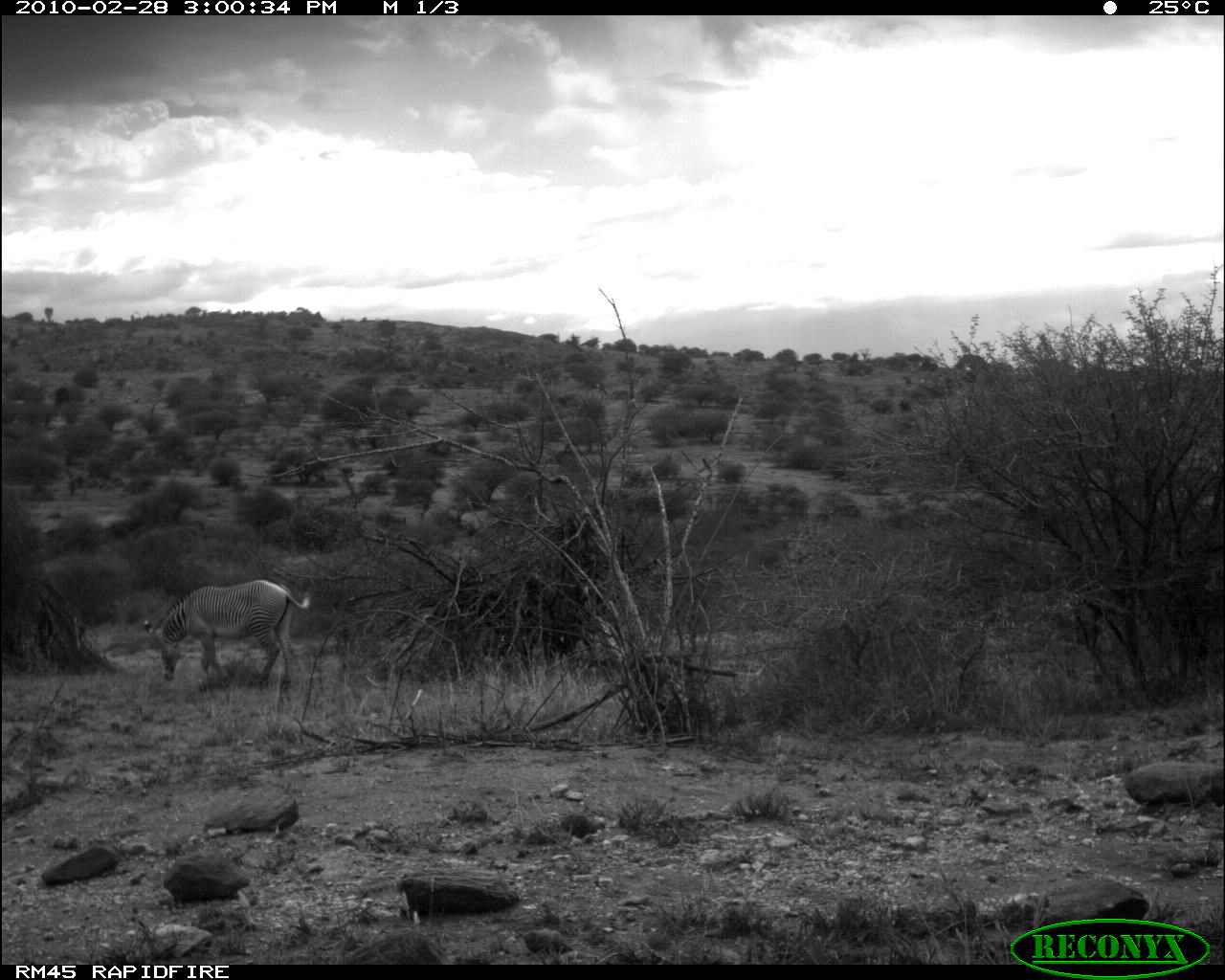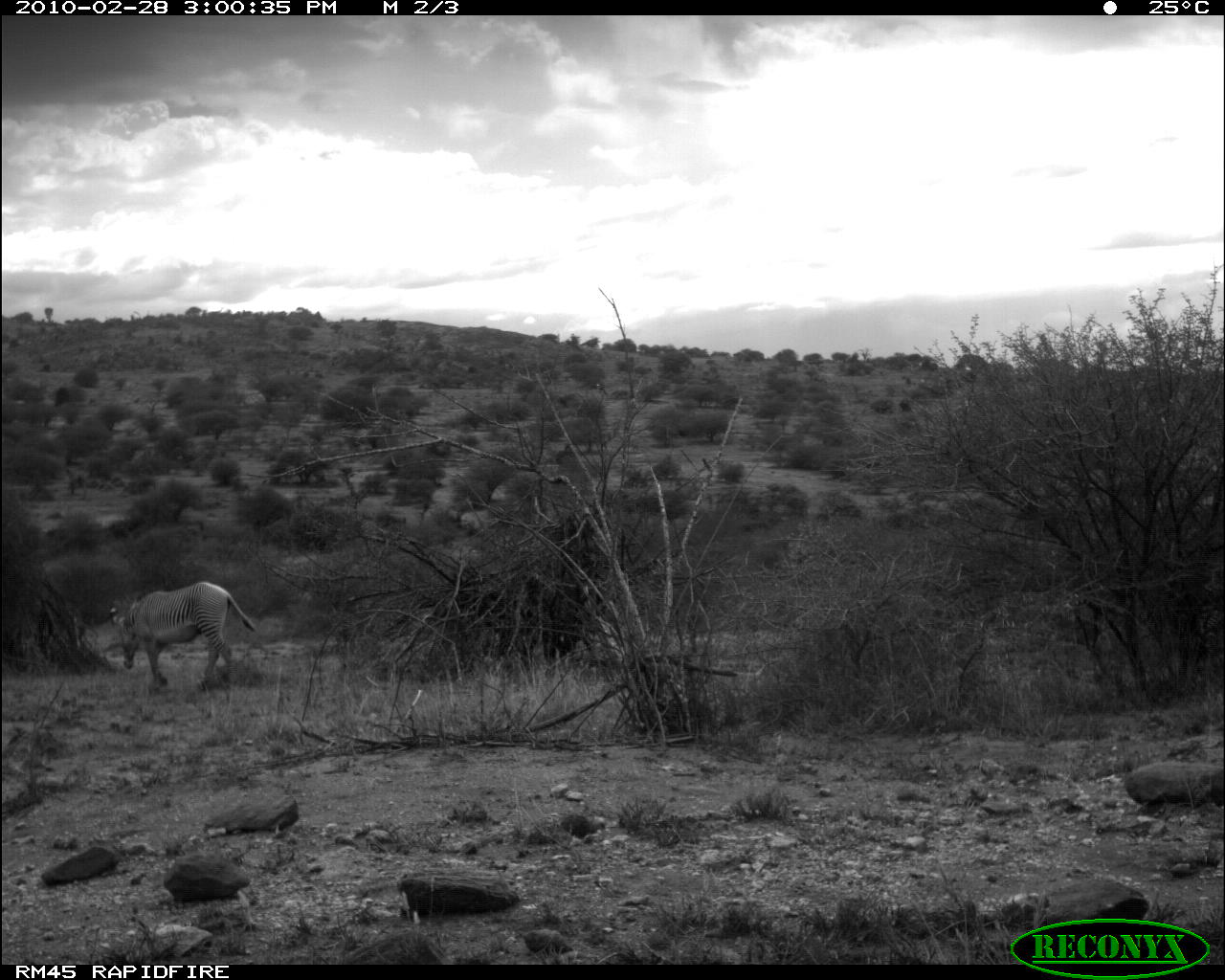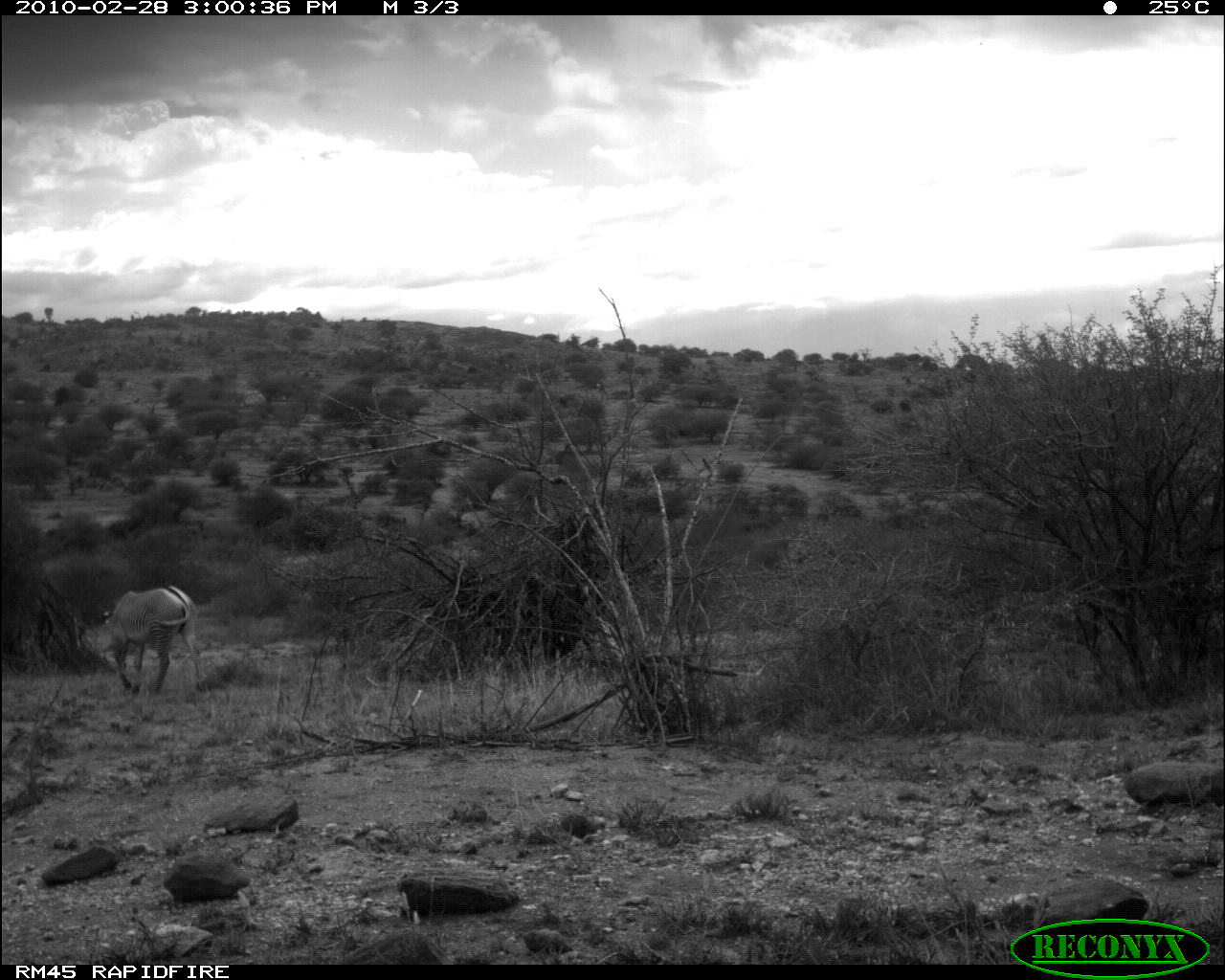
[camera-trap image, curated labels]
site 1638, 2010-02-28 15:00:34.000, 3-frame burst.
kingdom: Animalia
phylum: Chordata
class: Mammalia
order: Perissodactyla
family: Equidae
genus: Equus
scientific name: Equus grevyi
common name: grévy's zebra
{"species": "Equus grevyi (grévy's zebra)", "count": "1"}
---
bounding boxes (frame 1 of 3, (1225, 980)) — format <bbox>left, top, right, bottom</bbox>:
equus grevyi: <bbox>142, 579, 312, 691</bbox>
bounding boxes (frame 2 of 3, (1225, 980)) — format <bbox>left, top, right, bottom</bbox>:
equus grevyi: <bbox>110, 581, 256, 687</bbox>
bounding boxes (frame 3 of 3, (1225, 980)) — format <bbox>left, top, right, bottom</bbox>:
equus grevyi: <bbox>103, 585, 206, 699</bbox>